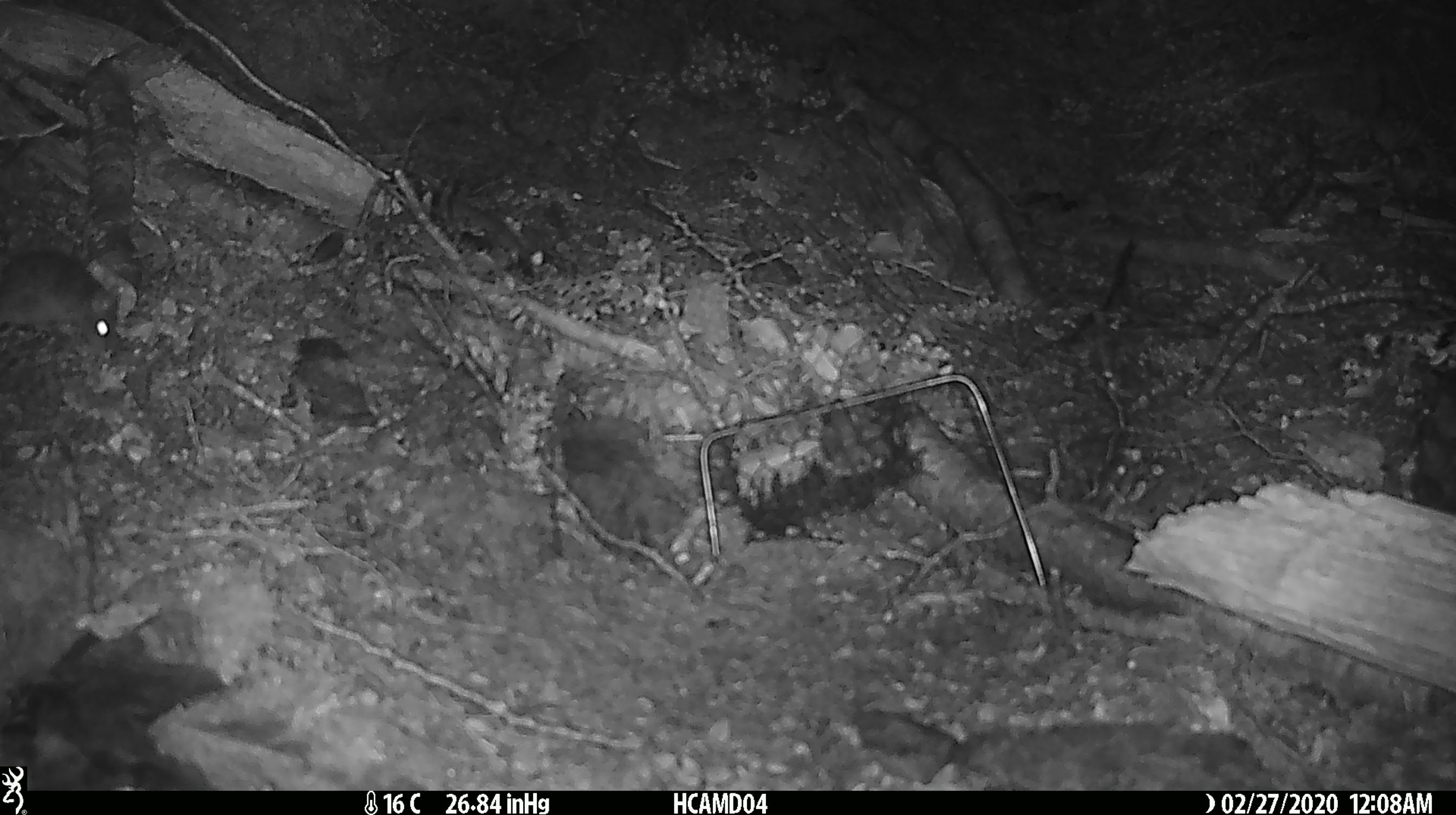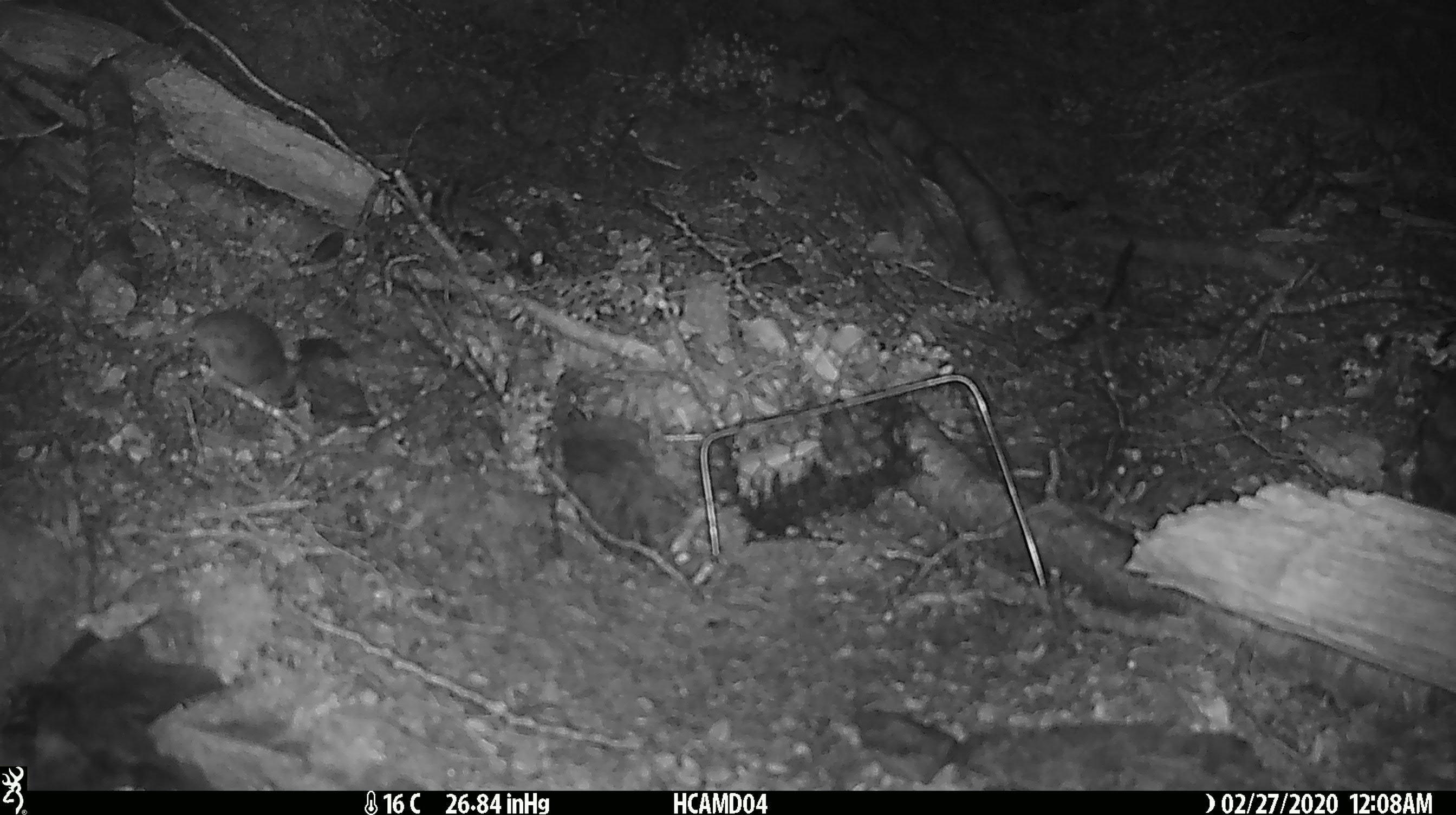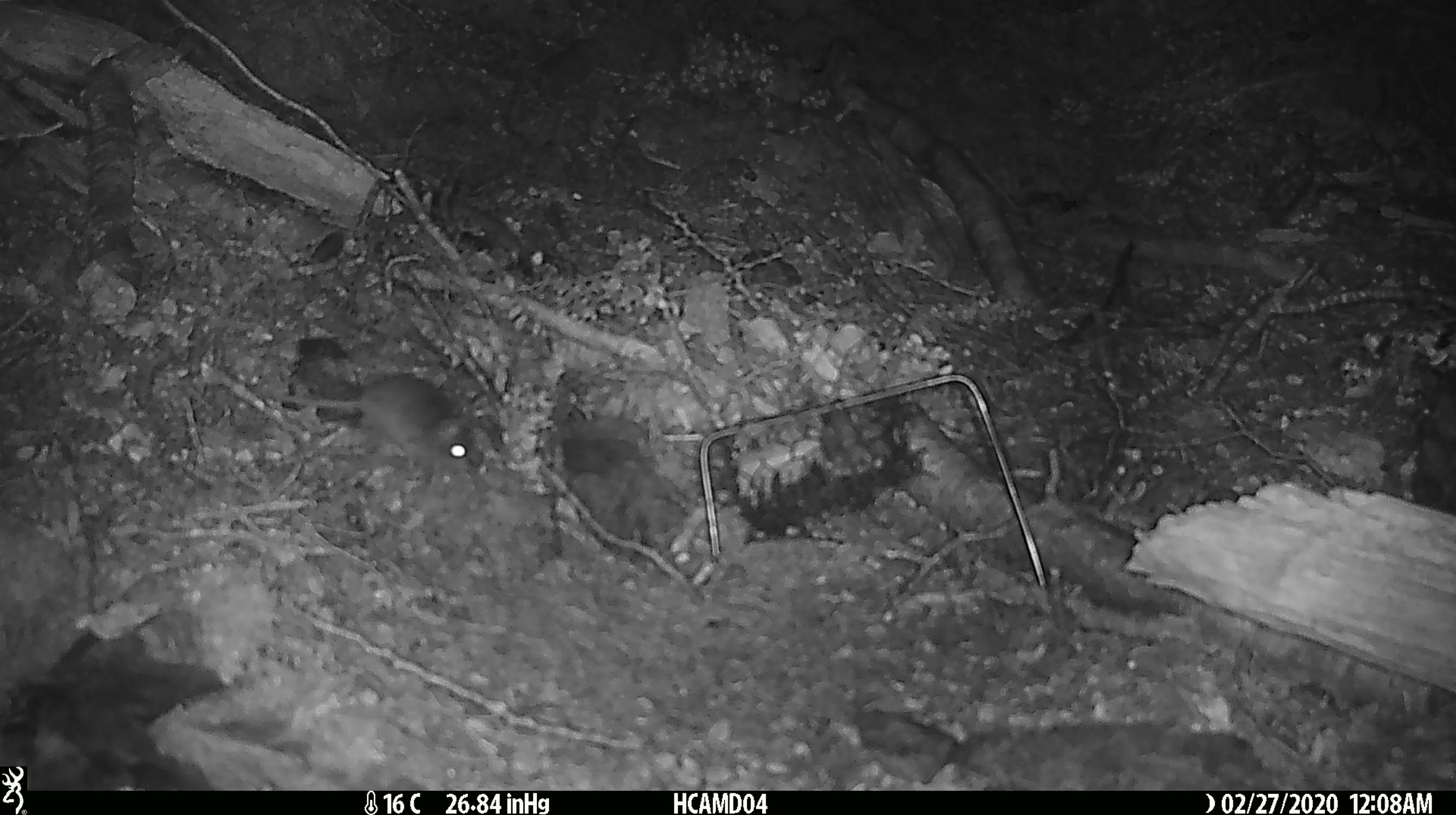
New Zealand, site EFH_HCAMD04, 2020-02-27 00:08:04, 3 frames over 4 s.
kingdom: Animalia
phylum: Chordata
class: Mammalia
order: Rodentia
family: Muridae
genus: Mus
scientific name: Mus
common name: mouse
Mouse (Mus).